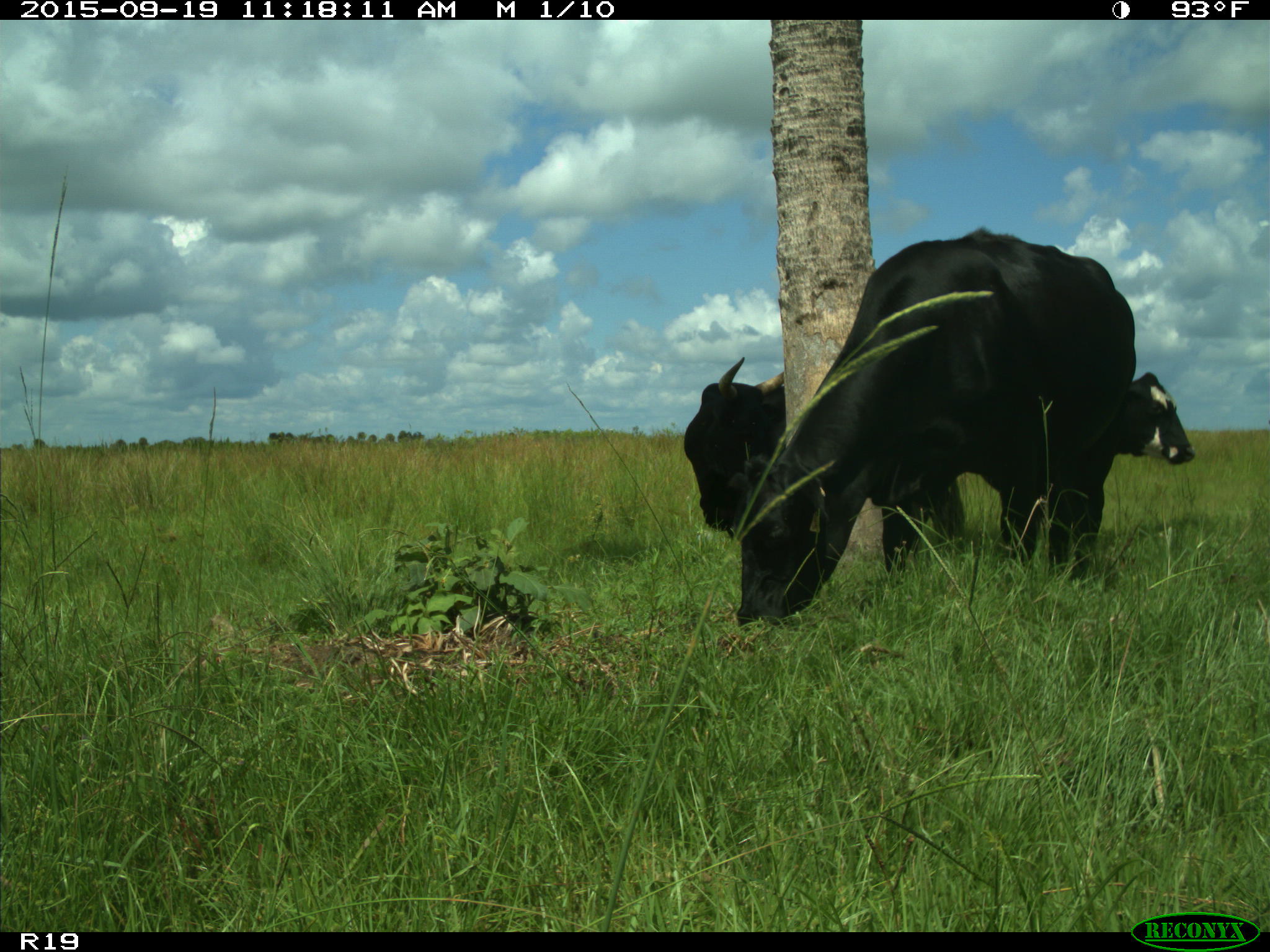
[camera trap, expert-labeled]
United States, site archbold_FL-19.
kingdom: Animalia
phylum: Chordata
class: Mammalia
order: Artiodactyla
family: Bovidae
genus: Bos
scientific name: Bos taurus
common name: domestic cow